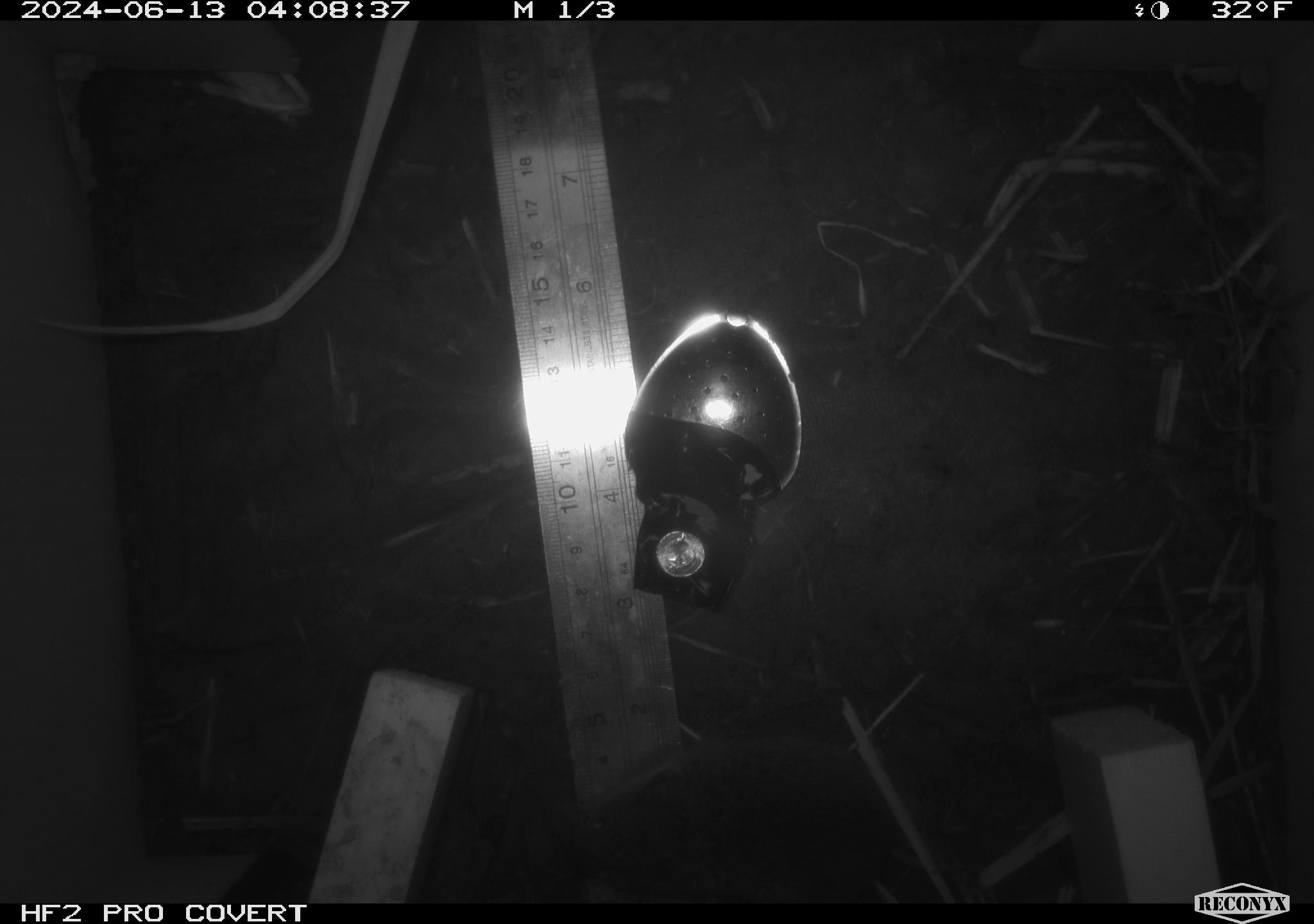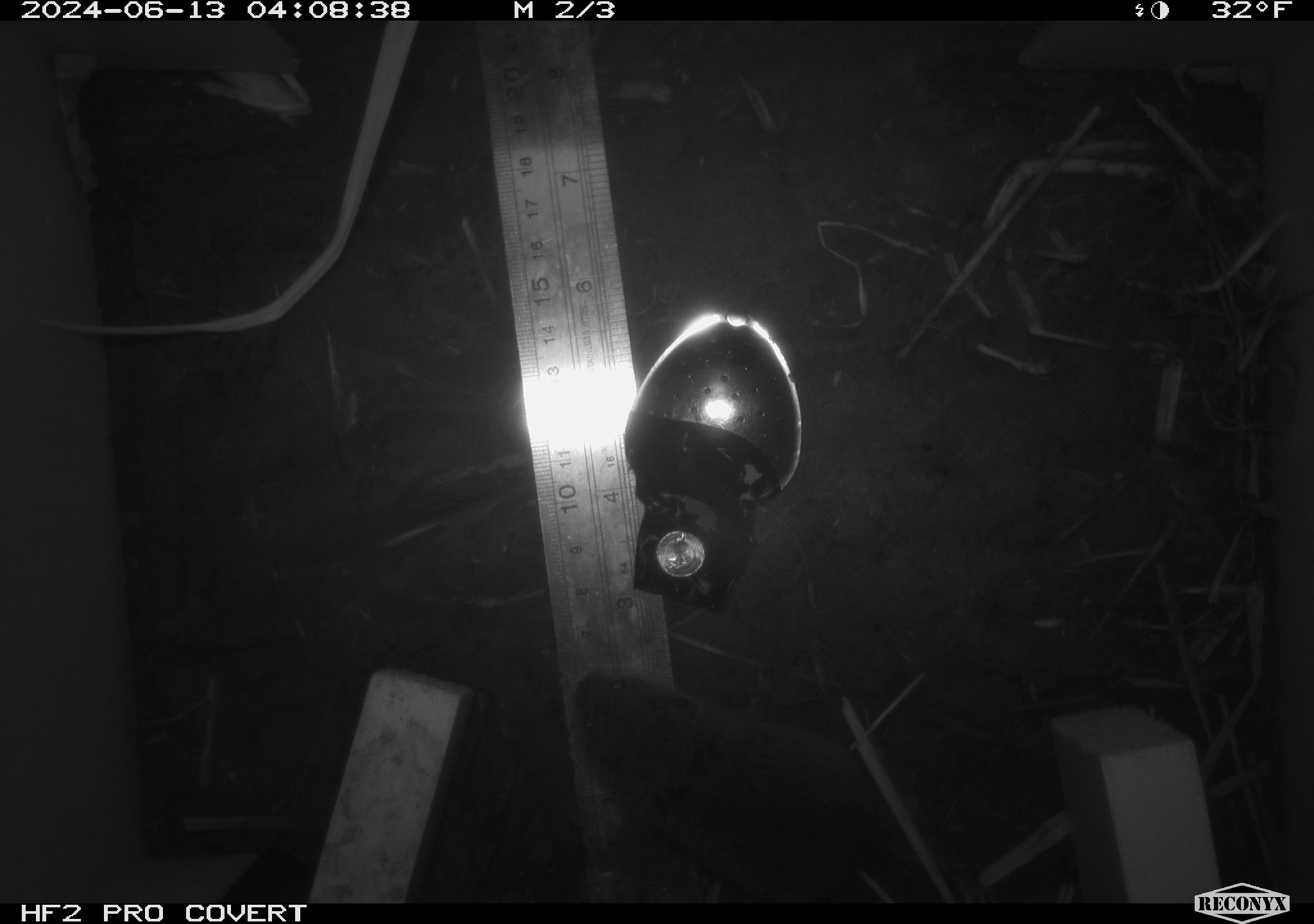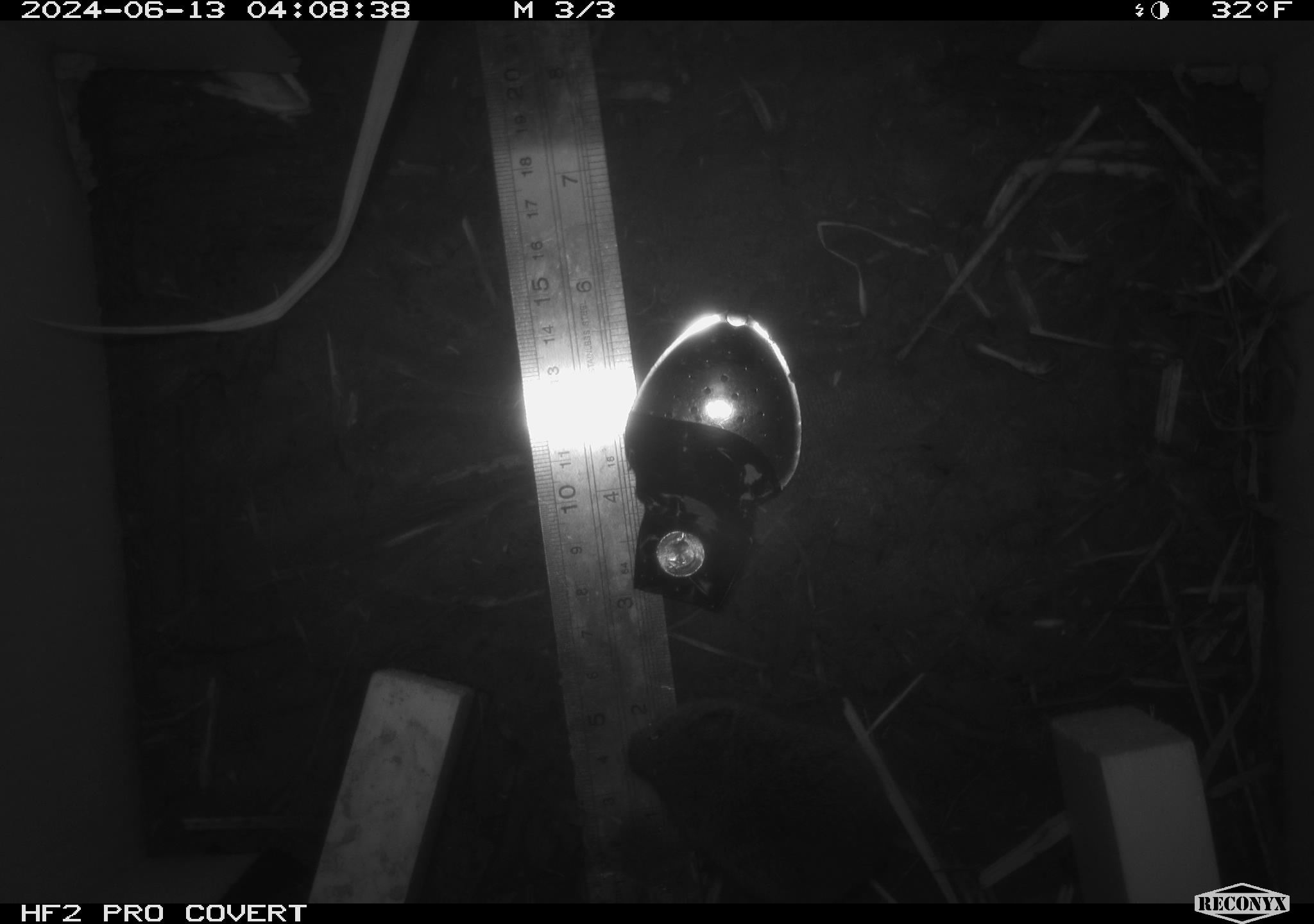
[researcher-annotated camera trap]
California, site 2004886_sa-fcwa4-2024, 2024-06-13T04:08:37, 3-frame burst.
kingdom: Animalia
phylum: Chordata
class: Mammalia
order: Rodentia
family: Cricetidae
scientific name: Arvicolinae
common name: voles, lemmings, and muskrats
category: arvicolinae subfamily